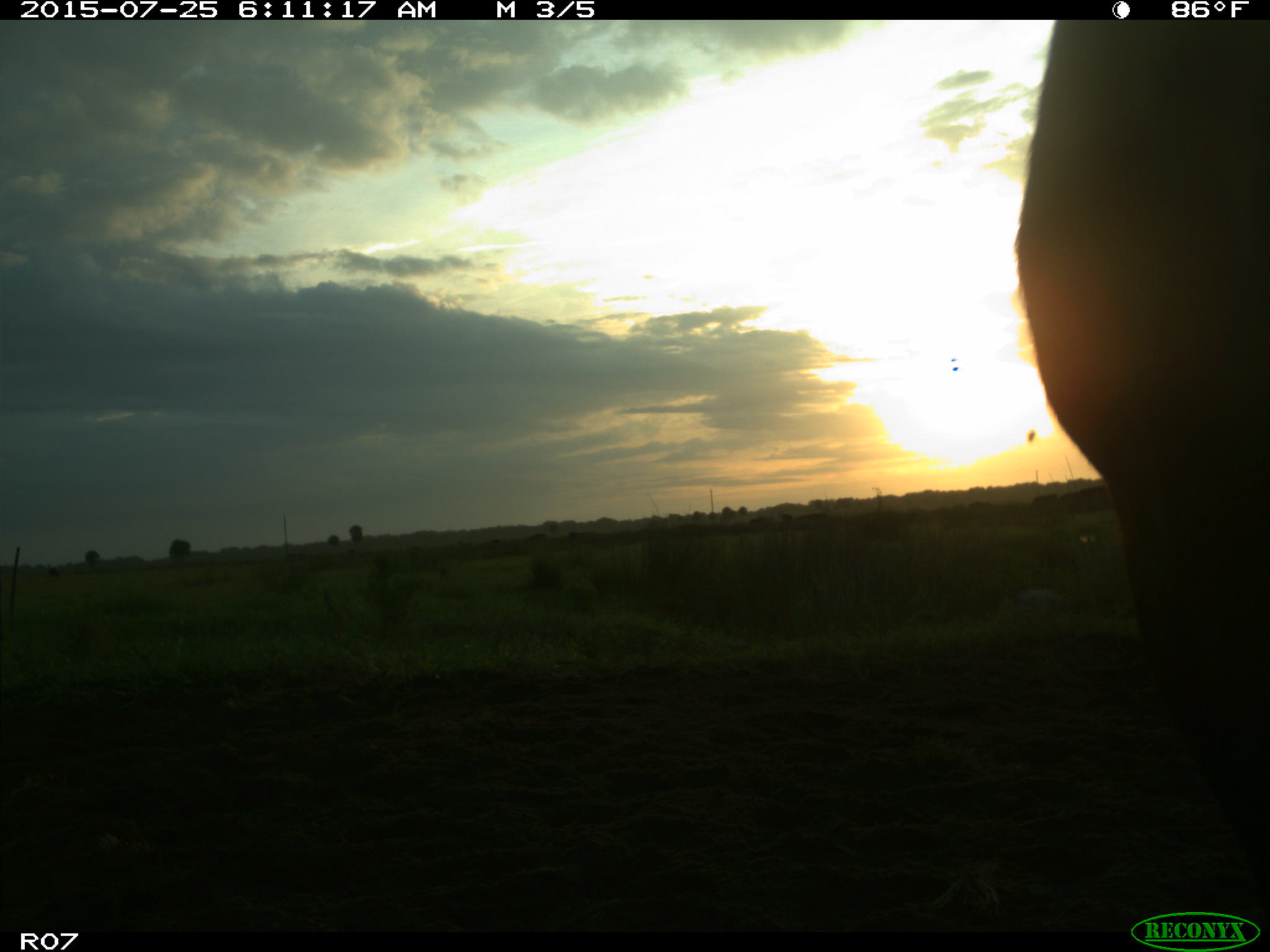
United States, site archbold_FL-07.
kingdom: Animalia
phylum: Chordata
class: Mammalia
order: Artiodactyla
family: Bovidae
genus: Bos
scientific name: Bos taurus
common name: domestic cow